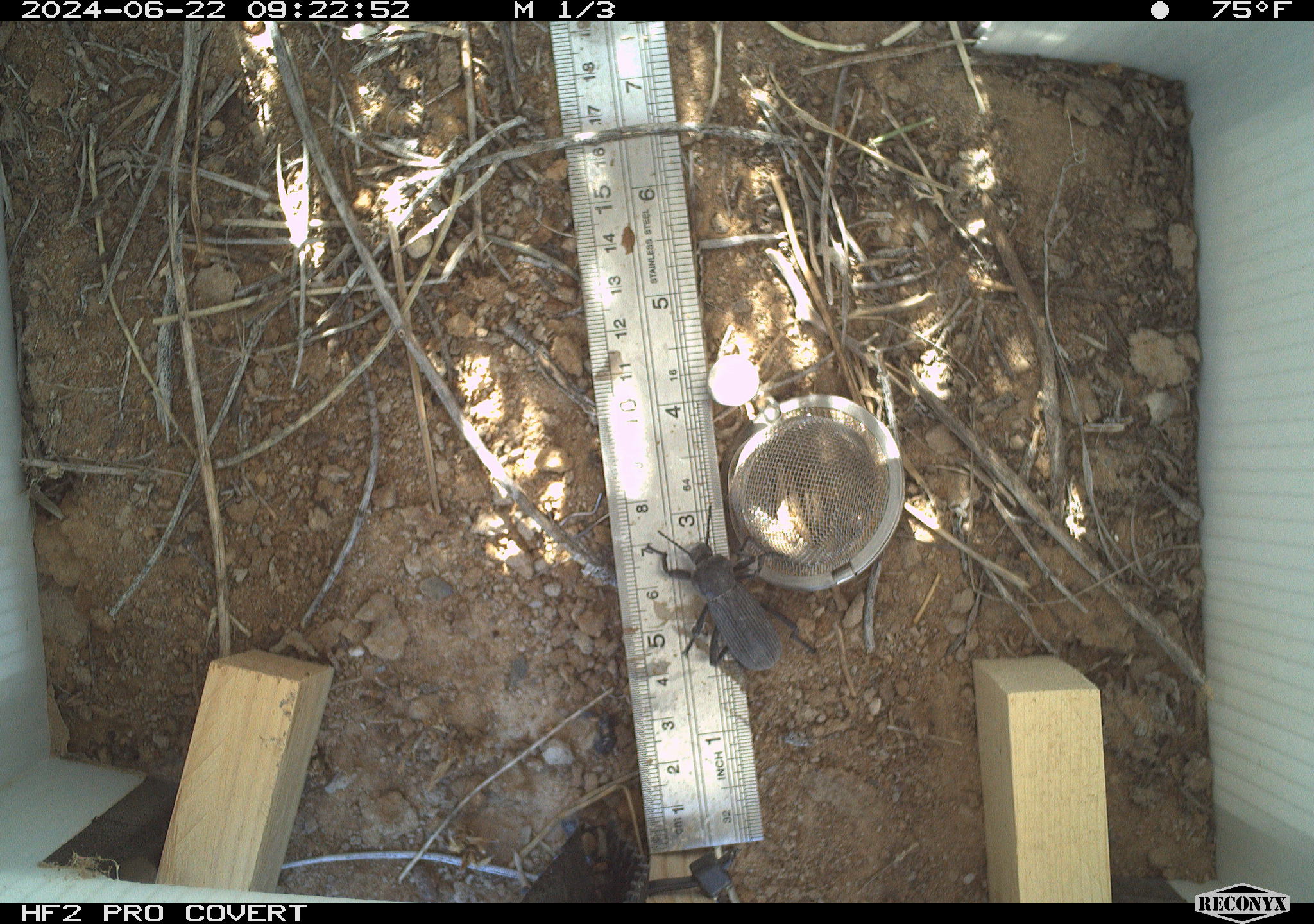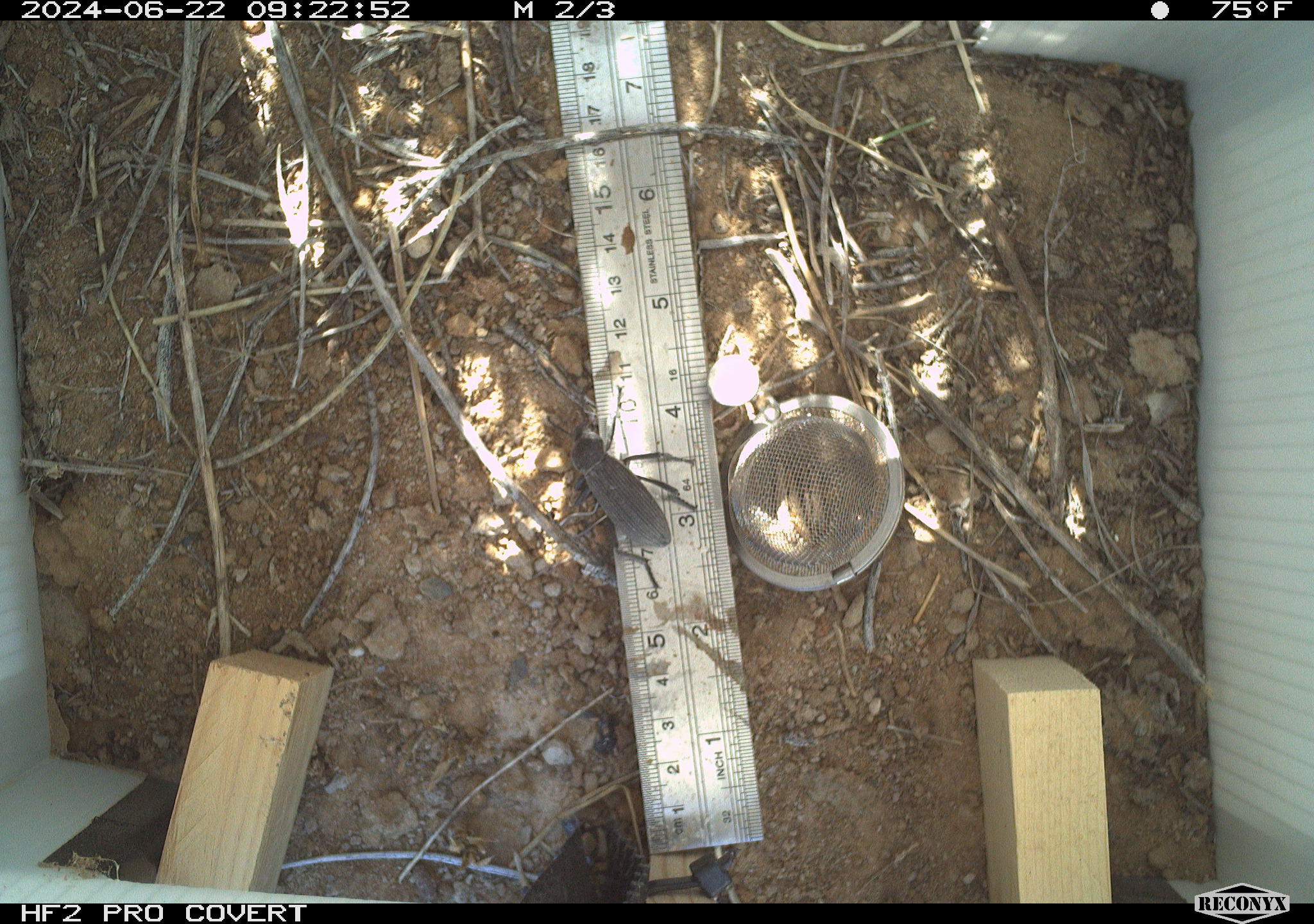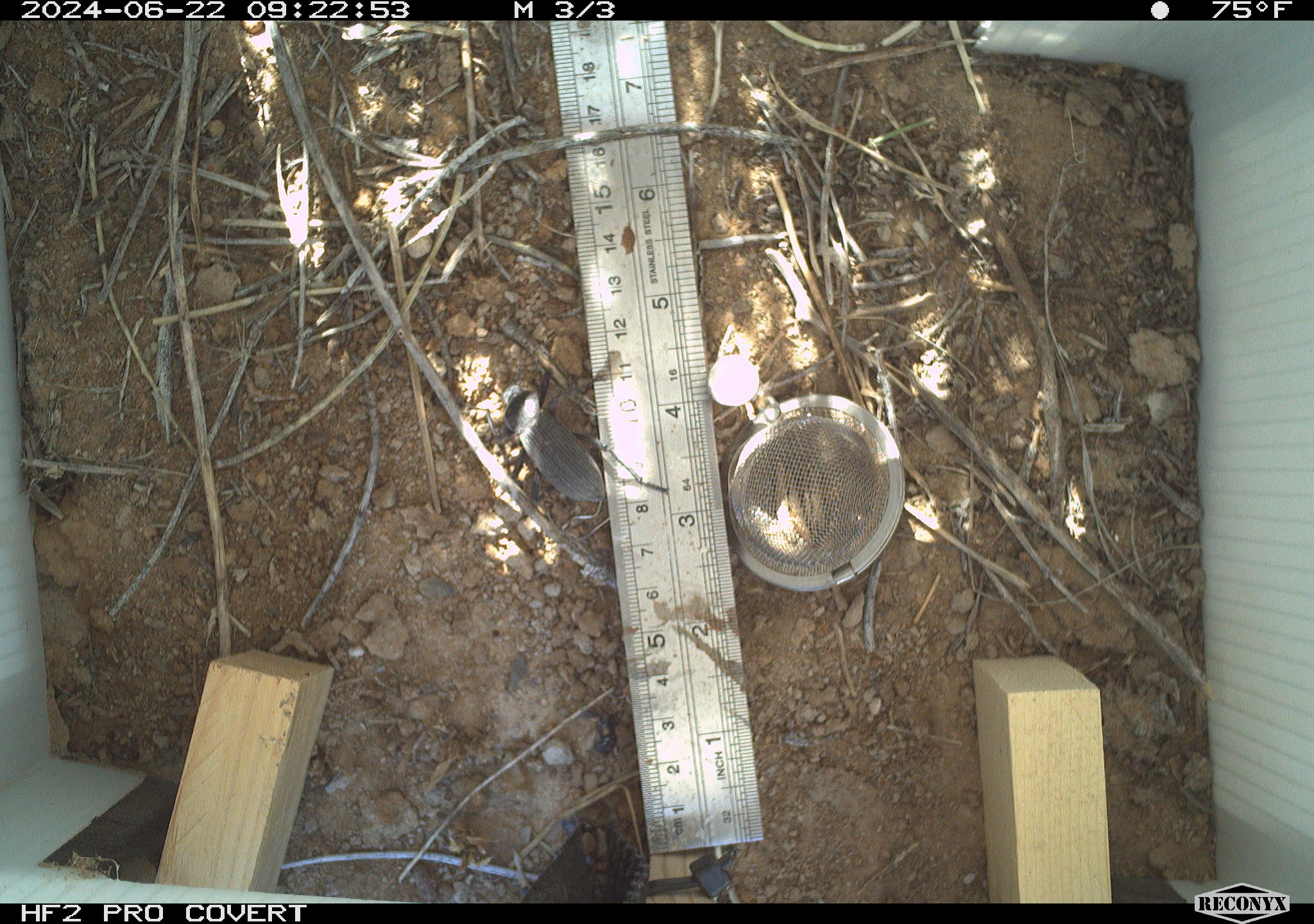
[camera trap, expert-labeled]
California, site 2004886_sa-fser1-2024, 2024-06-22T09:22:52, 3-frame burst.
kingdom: Animalia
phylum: Arthropoda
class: Insecta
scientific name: Insecta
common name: insect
Insect (Insecta).